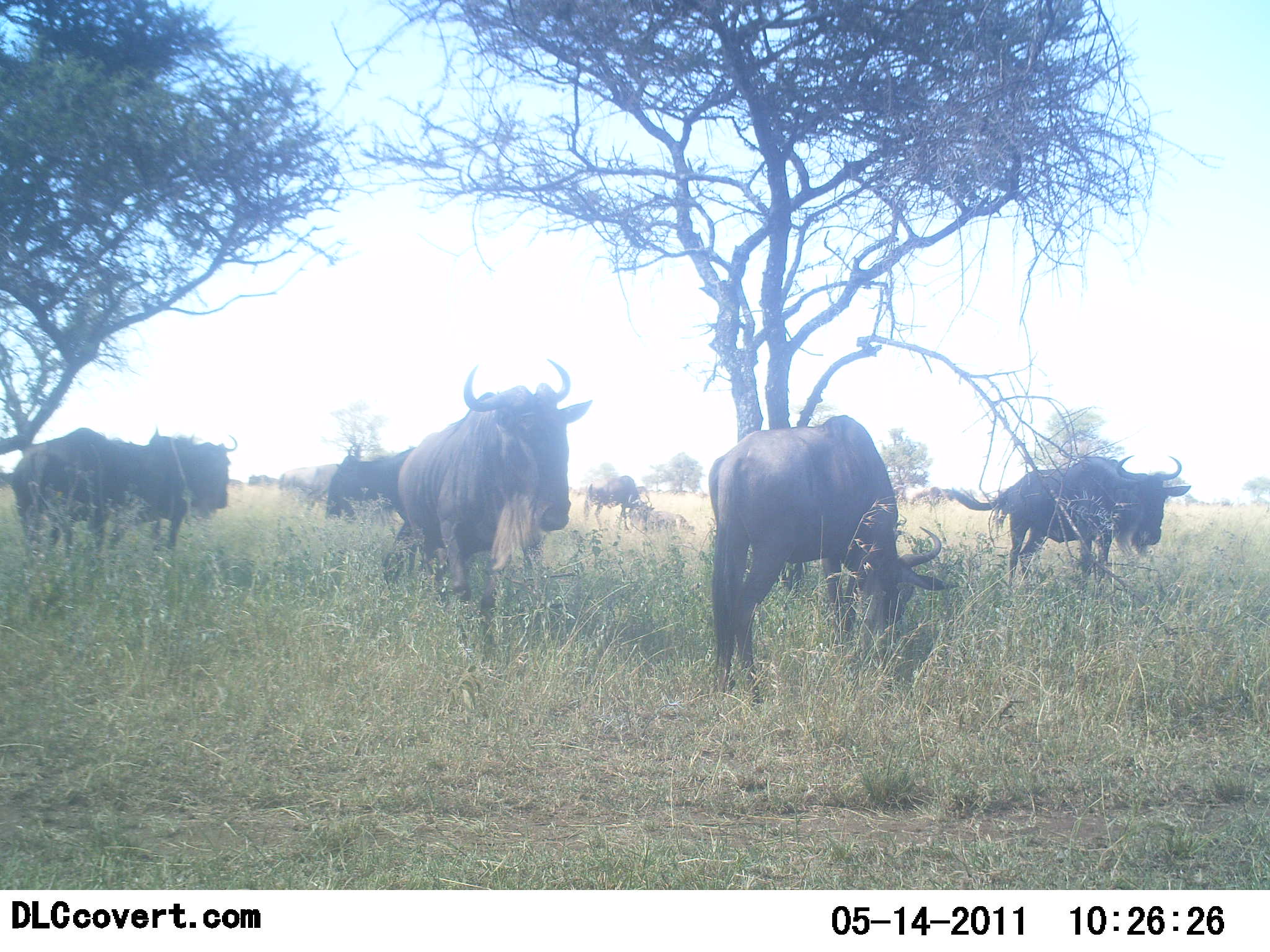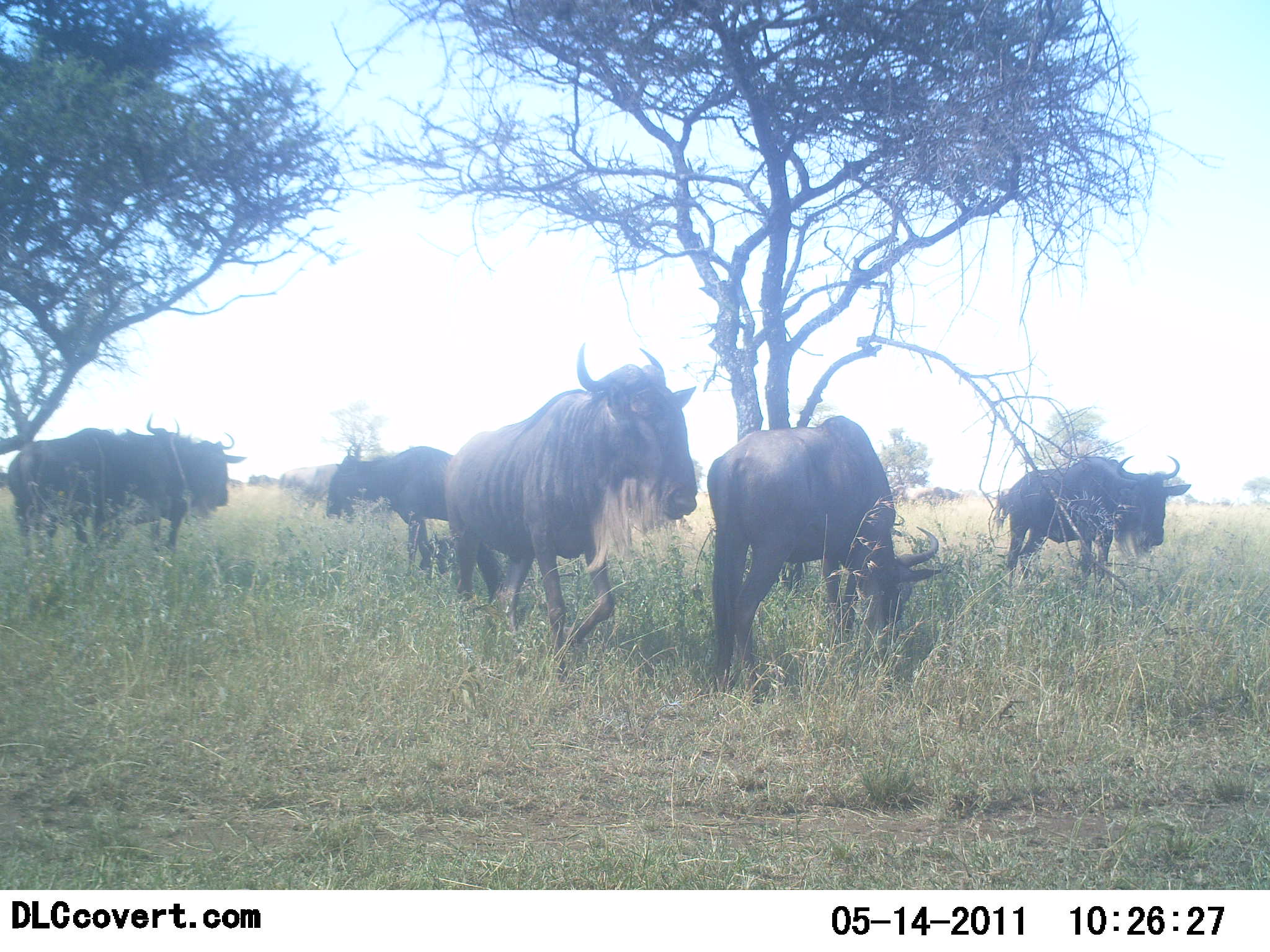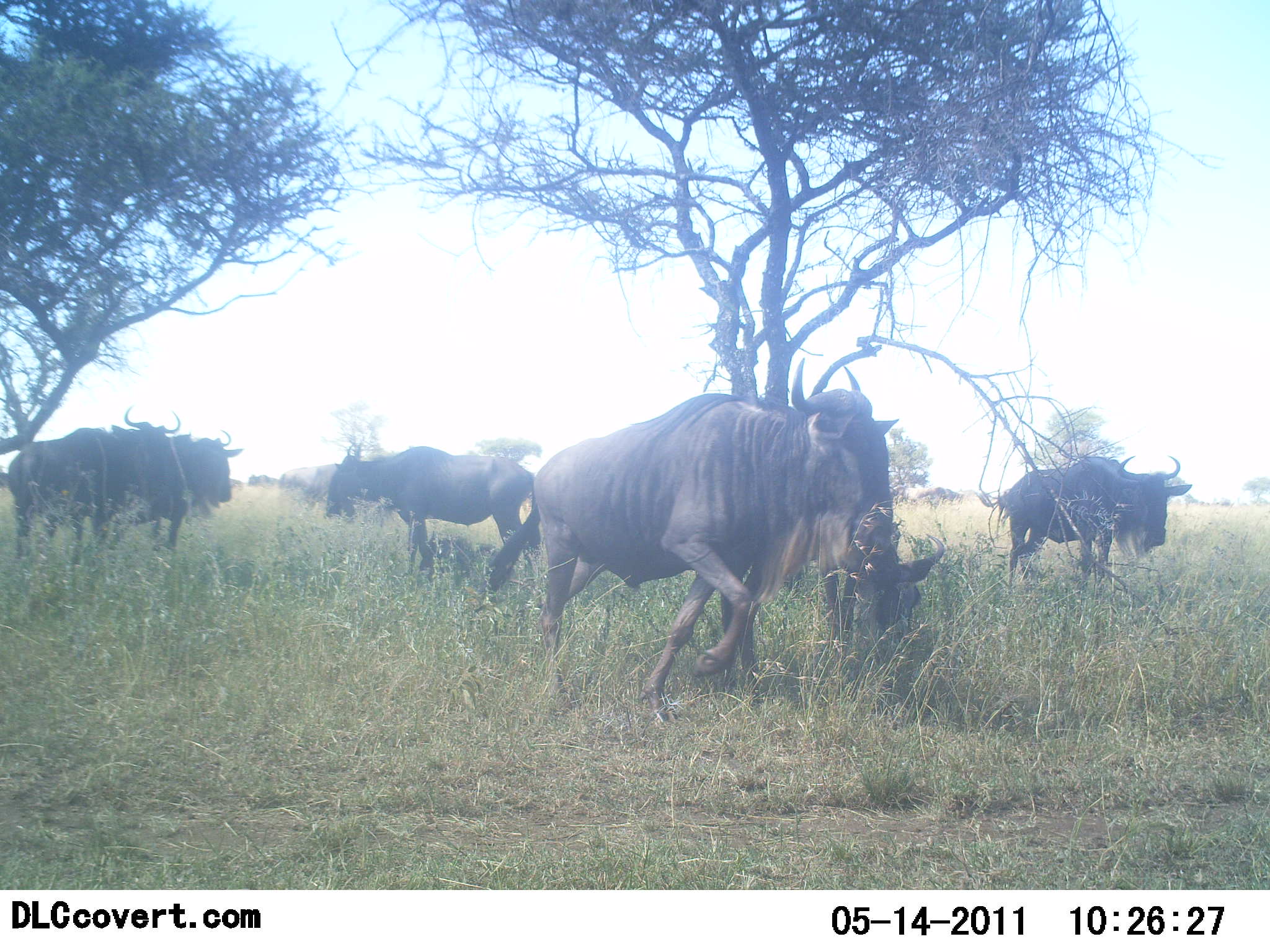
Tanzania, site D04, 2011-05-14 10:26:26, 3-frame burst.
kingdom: Animalia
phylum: Chordata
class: Mammalia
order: Artiodactyla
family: Bovidae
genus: Connochaetes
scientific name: Connochaetes taurinus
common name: blue wildebeest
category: wildebeest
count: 11-50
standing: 55%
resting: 0%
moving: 91%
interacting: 0%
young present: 0%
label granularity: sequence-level